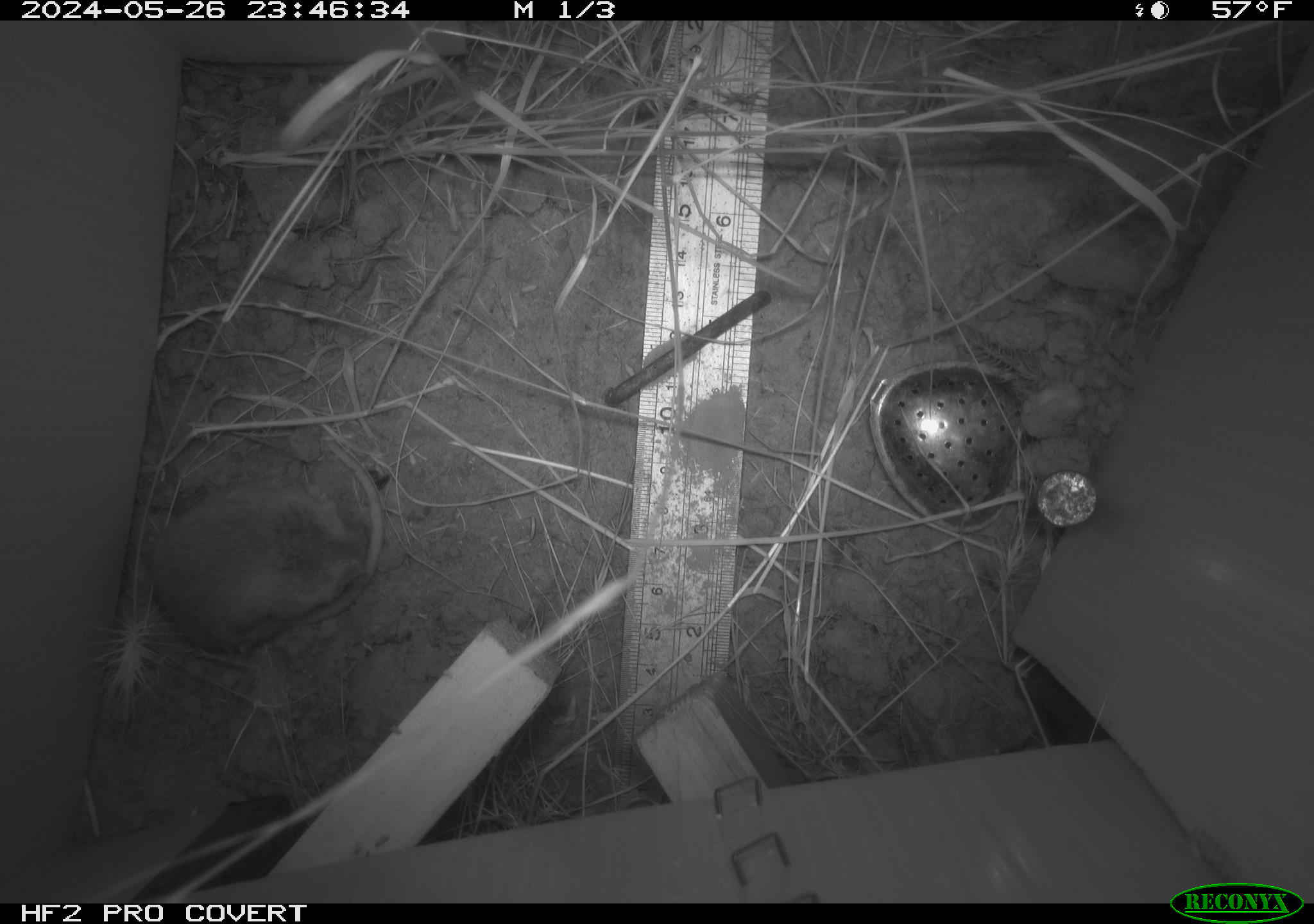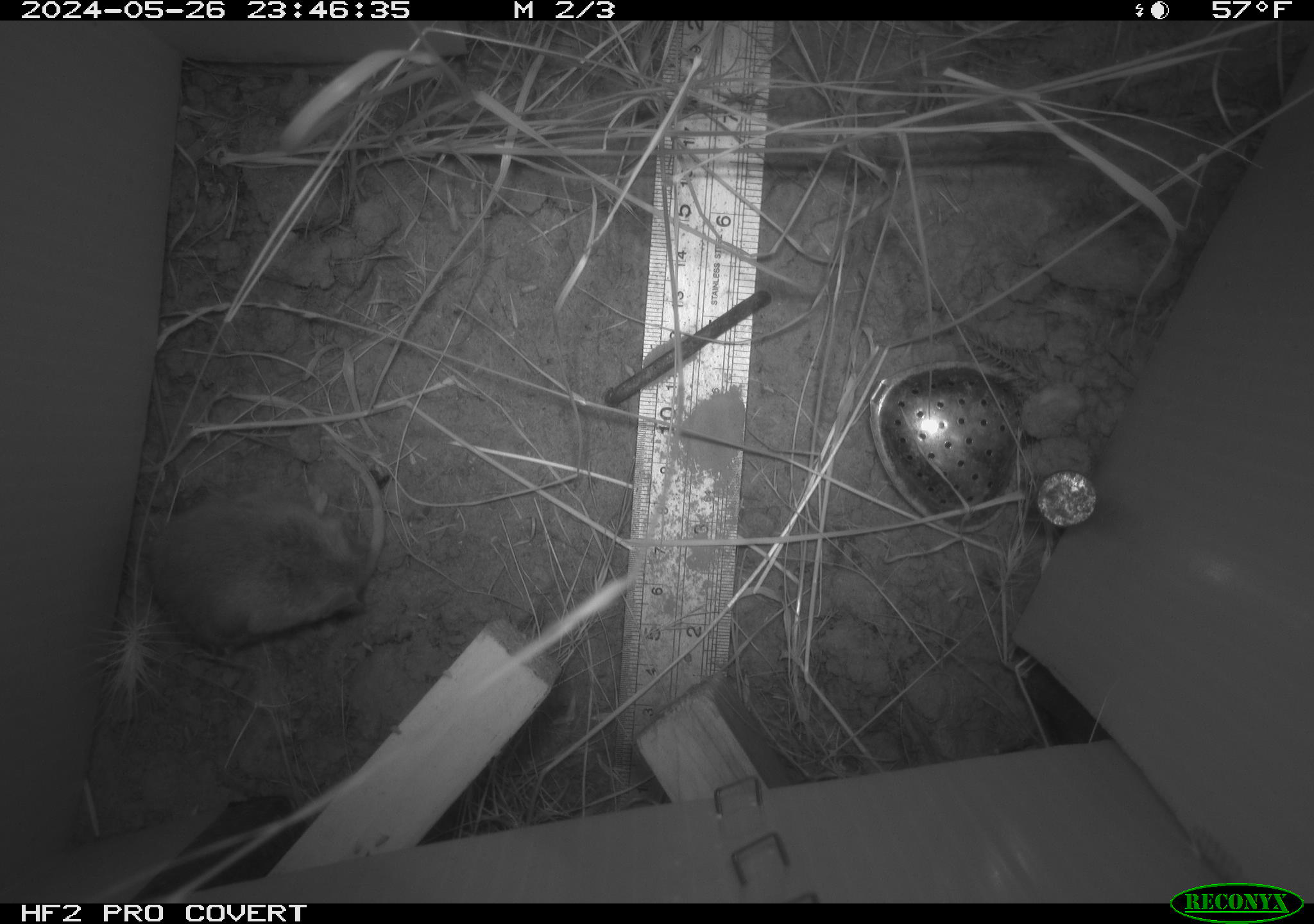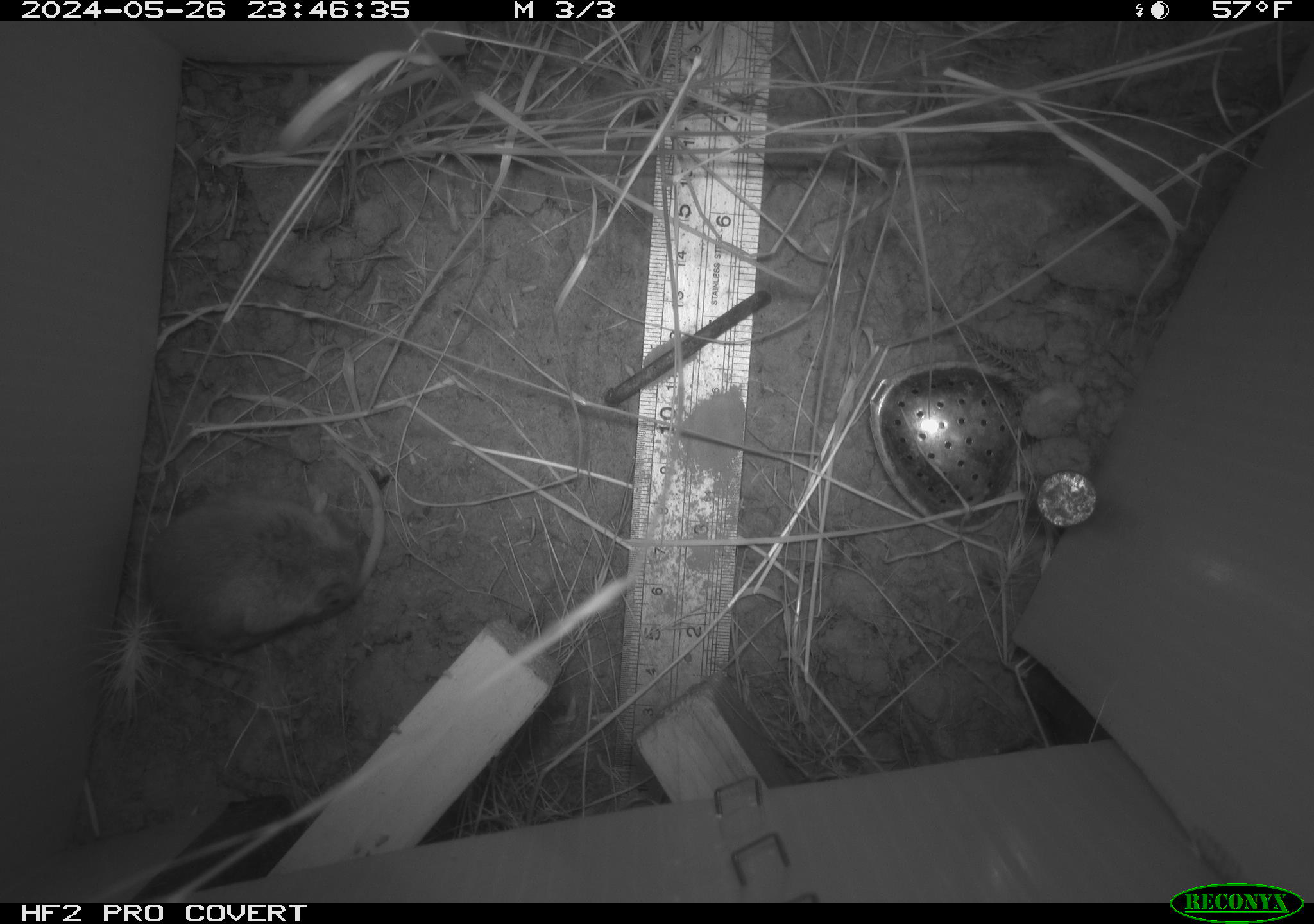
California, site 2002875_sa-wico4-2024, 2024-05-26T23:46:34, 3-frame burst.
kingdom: Animalia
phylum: Chordata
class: Mammalia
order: Rodentia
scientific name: Rodentia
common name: rodent